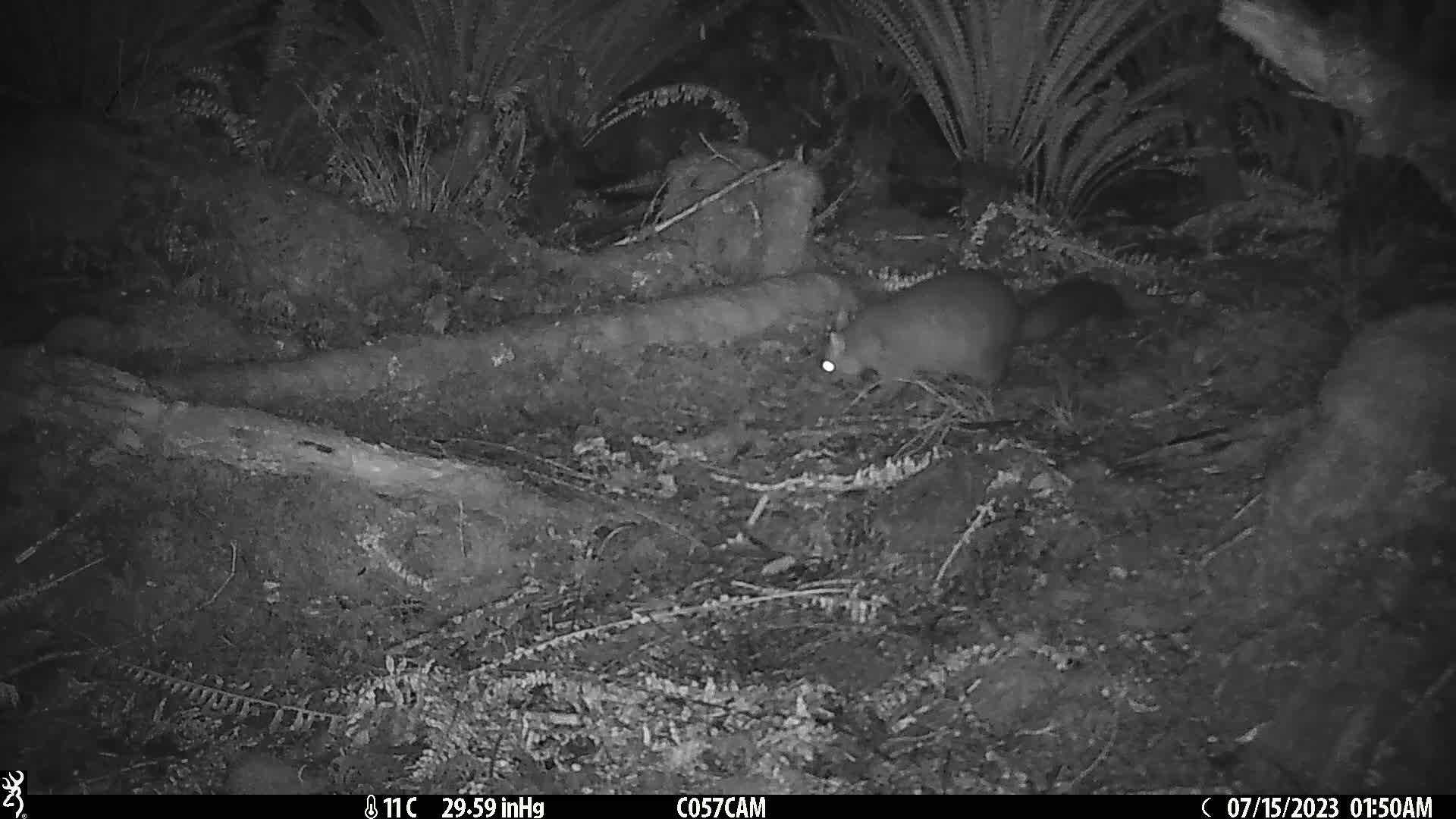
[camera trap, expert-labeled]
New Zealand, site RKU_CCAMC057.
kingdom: Animalia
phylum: Chordata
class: Mammalia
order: Diprotodontia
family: Phalangeridae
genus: Trichosurus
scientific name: Trichosurus vulpecula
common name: common brushtail possum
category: possum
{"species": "possum (common brushtail possum) (Trichosurus vulpecula)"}